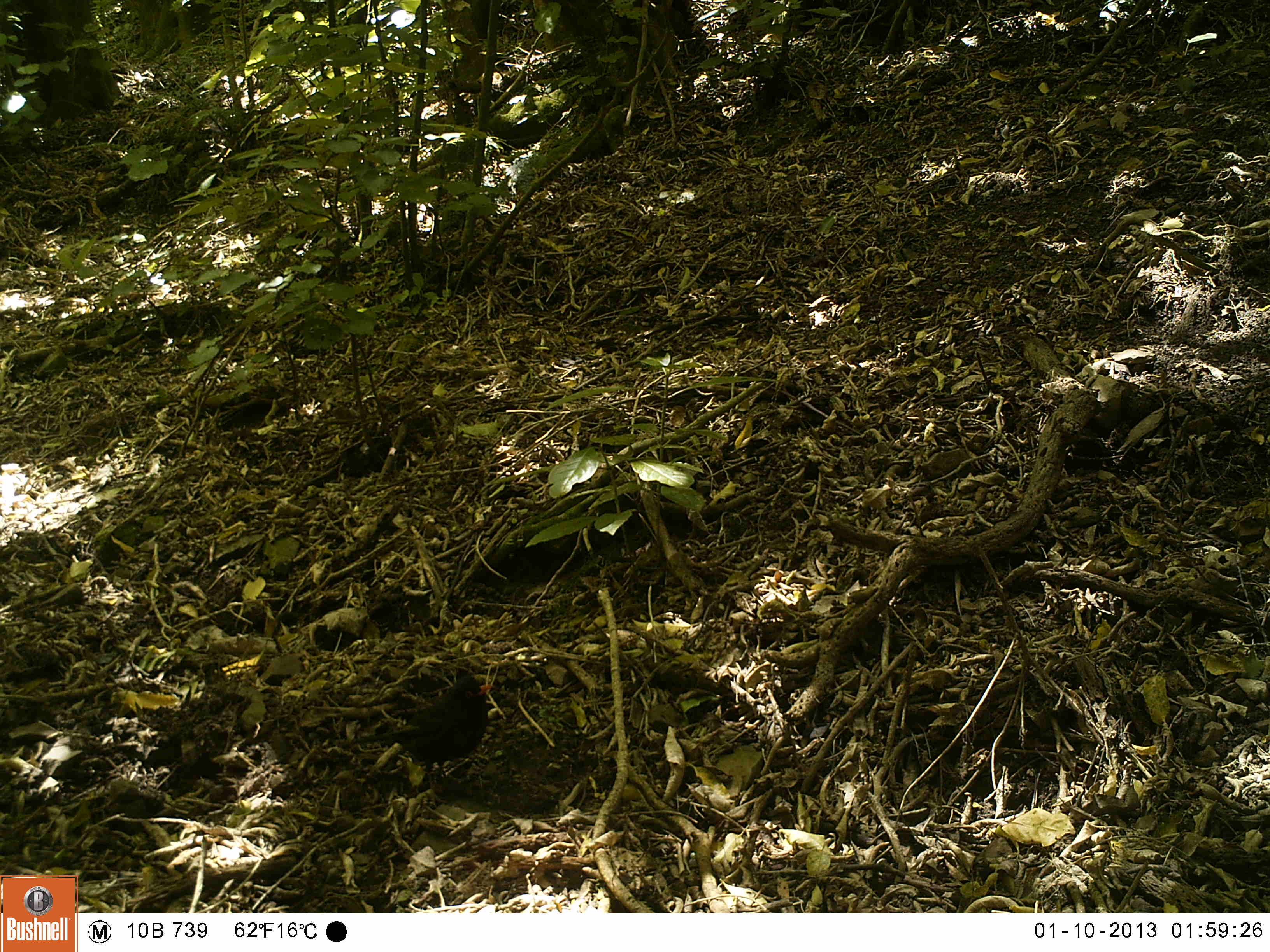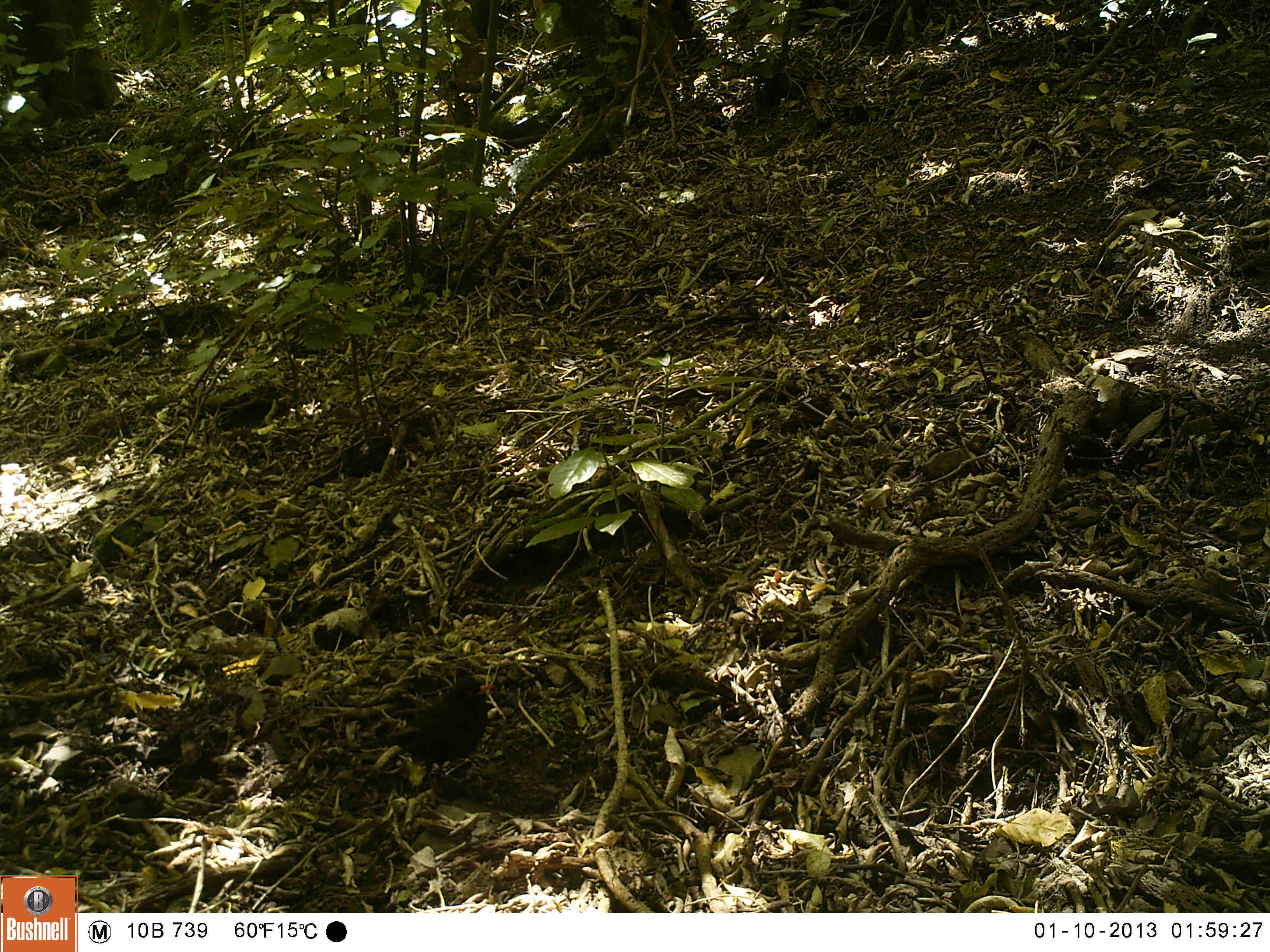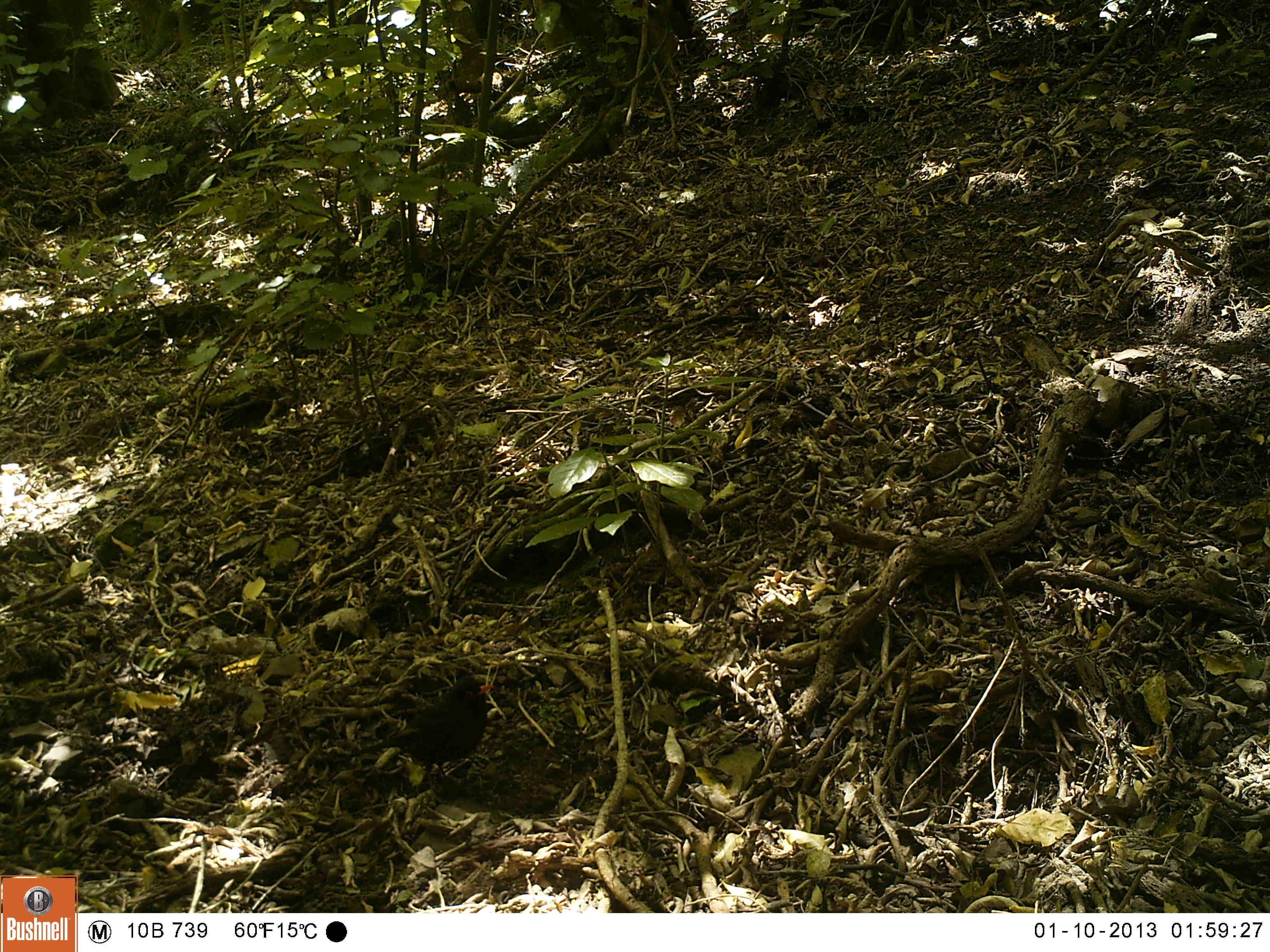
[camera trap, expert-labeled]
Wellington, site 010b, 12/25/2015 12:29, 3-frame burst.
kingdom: Animalia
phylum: Chordata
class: Aves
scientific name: Aves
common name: bird